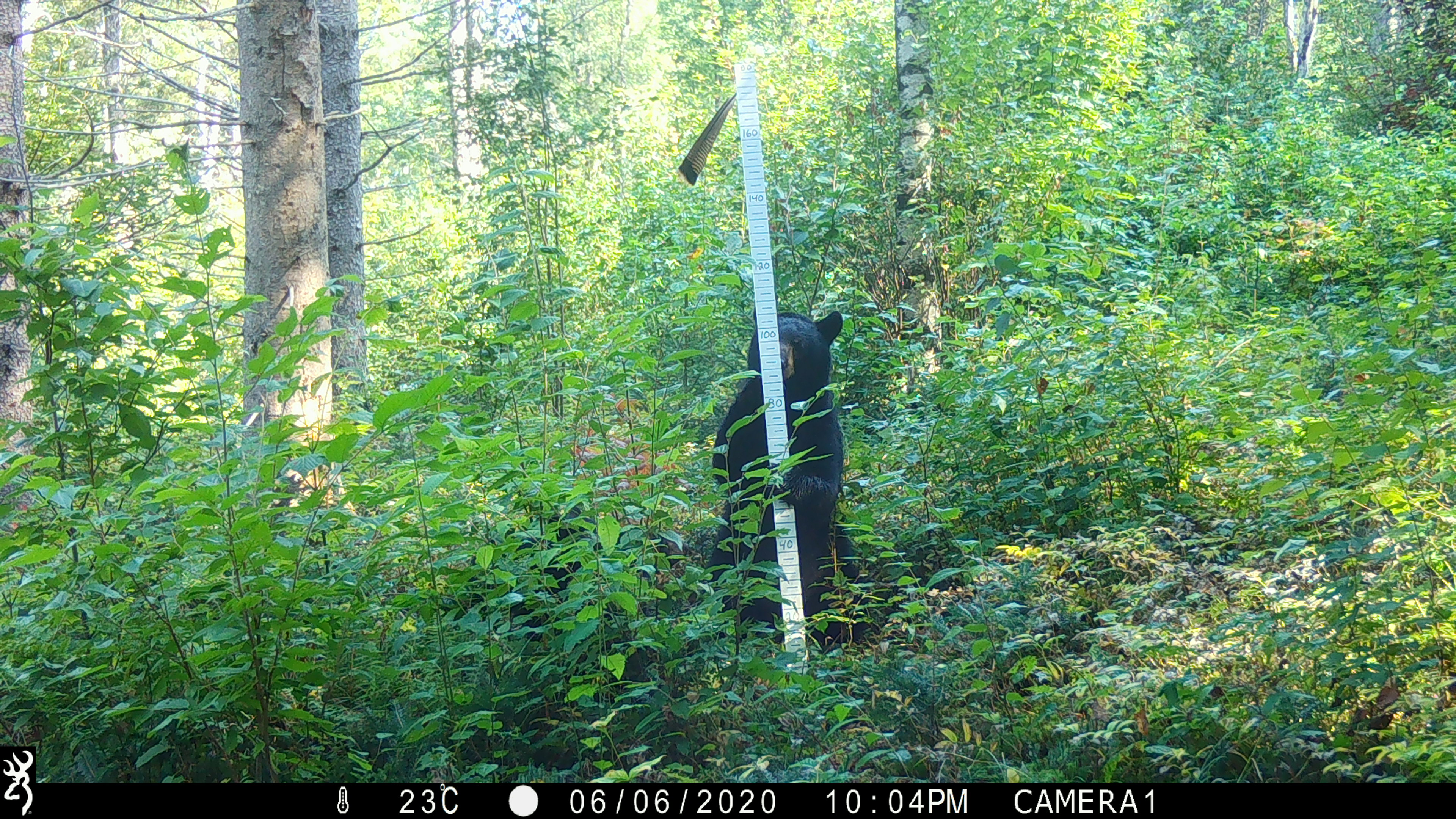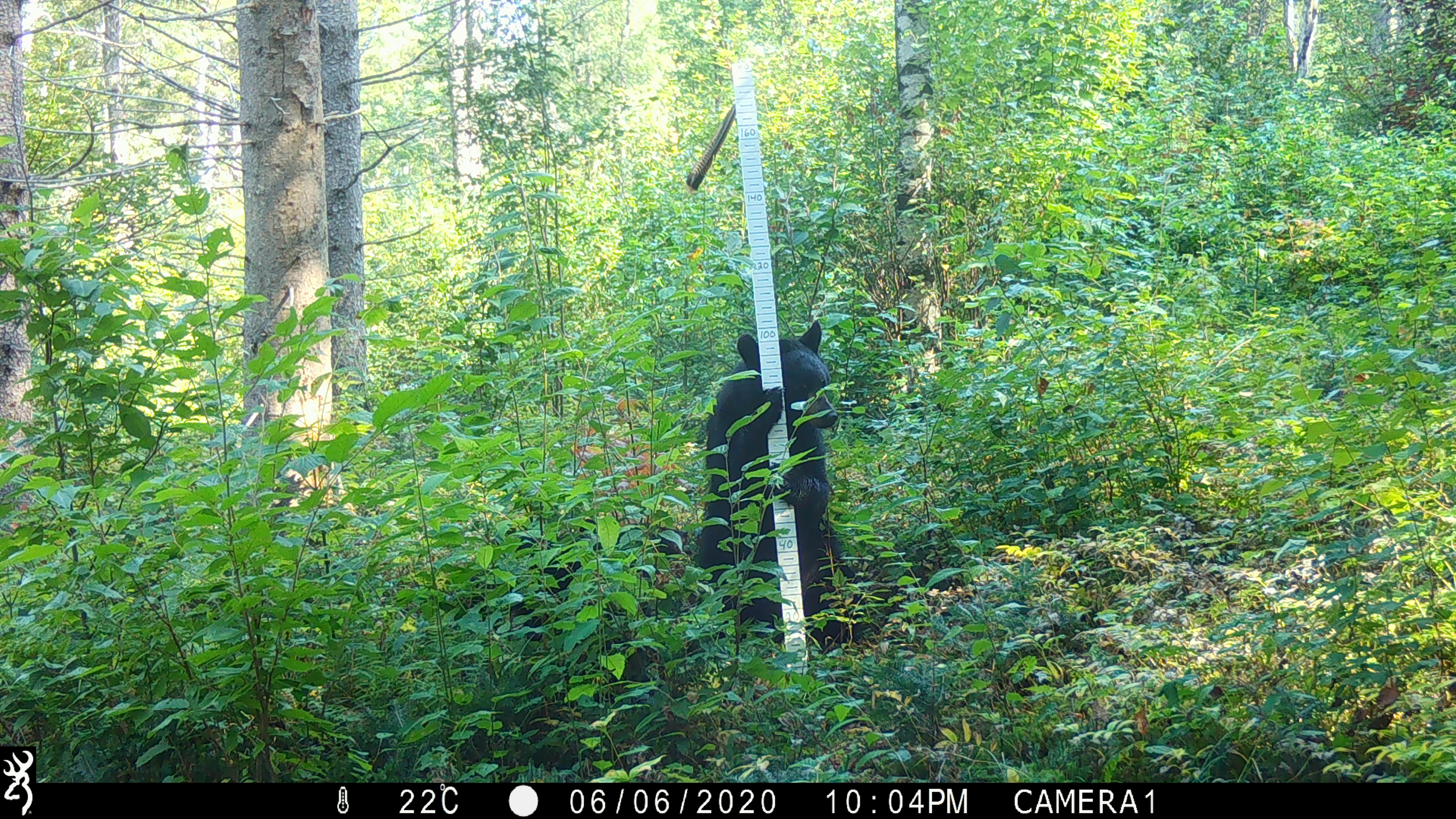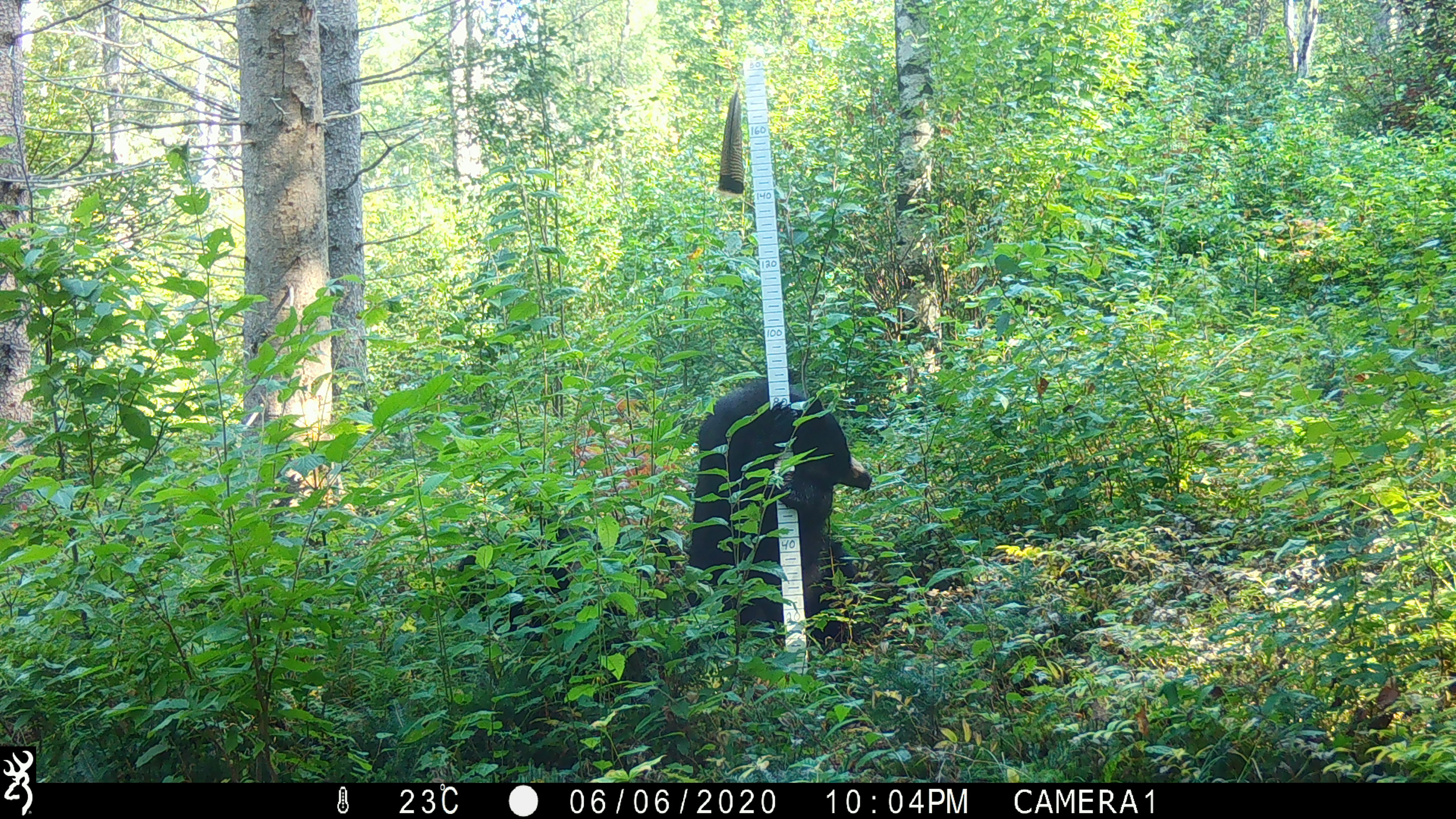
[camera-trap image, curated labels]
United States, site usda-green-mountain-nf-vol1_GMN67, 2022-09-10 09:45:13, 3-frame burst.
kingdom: Animalia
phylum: Chordata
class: Mammalia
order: Carnivora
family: Ursidae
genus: Ursus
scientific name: Ursus americanus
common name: black bear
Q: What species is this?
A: Black bear (Ursus americanus).